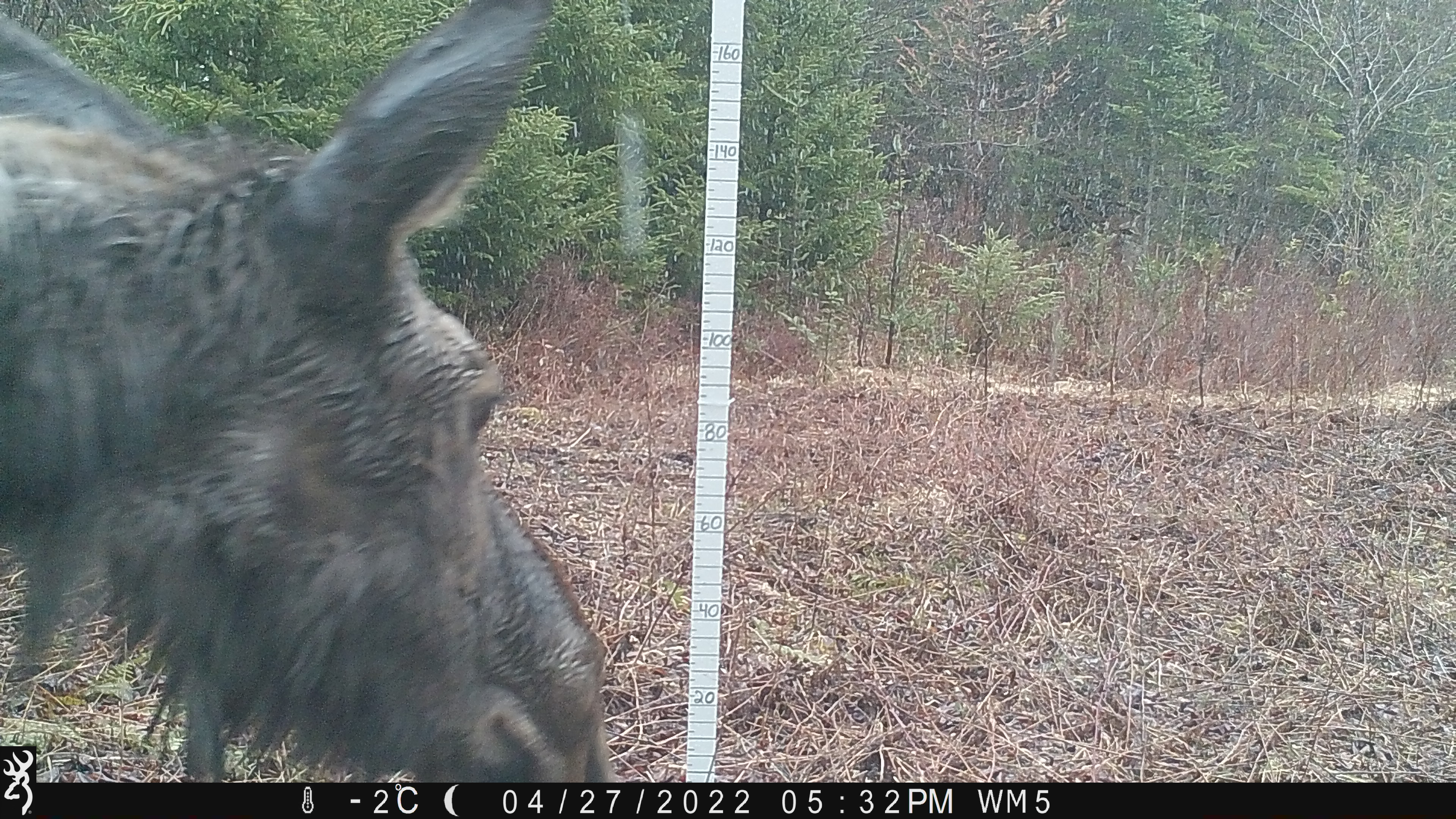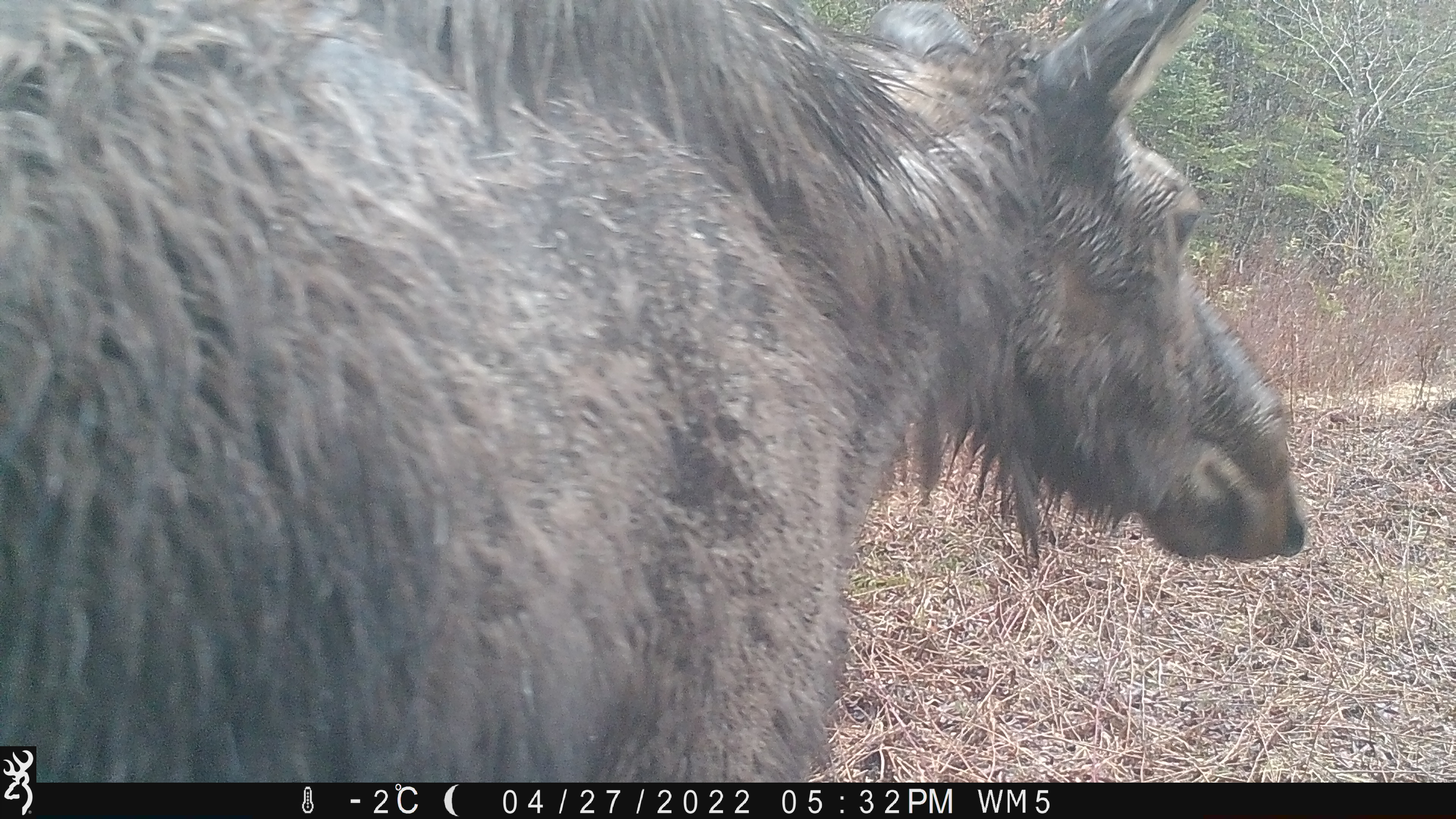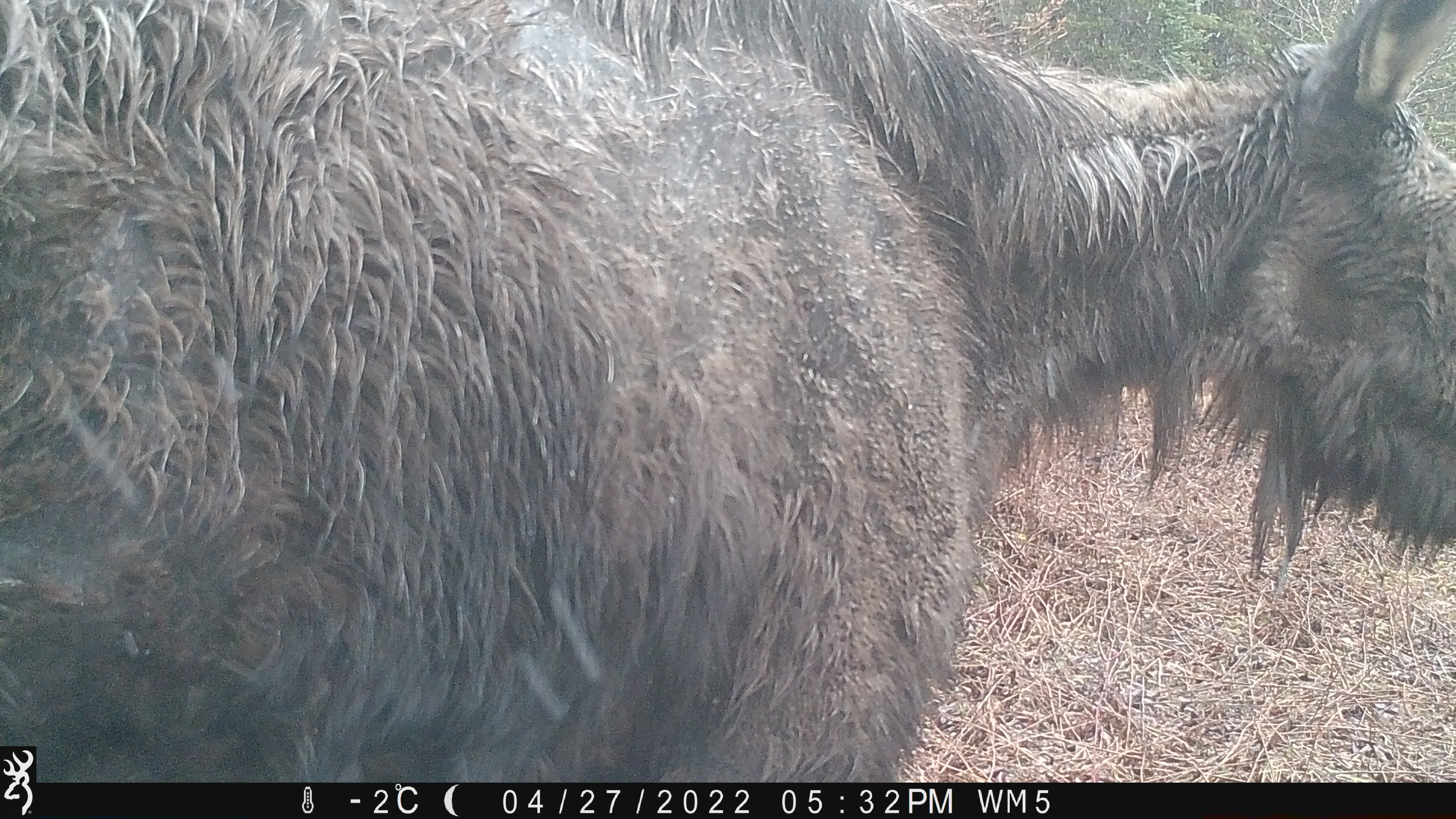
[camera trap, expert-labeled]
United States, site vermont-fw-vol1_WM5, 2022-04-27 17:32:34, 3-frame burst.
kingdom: Animalia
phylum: Chordata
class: Mammalia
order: Artiodactyla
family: Cervidae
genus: Alces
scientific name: Alces alces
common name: moose